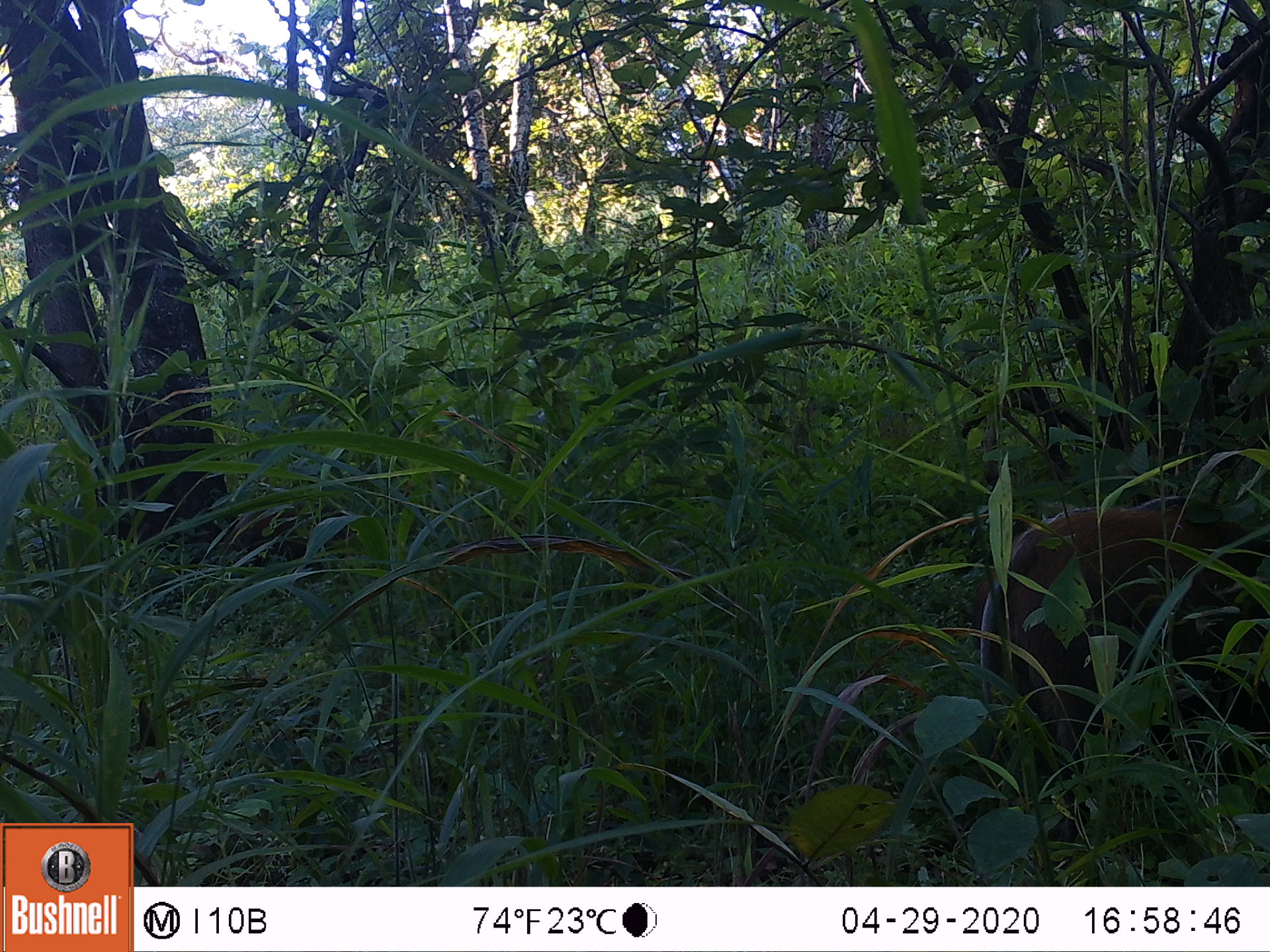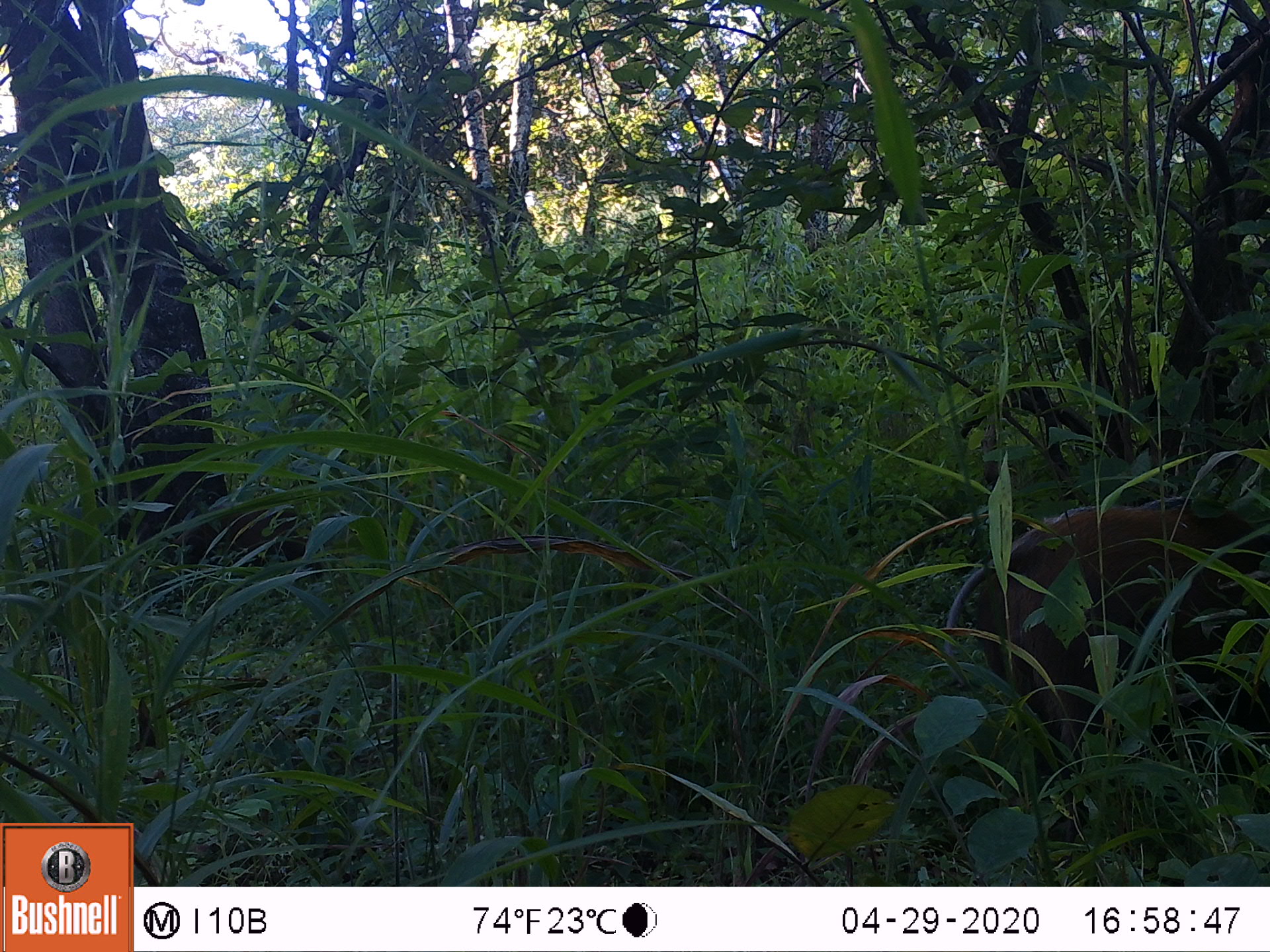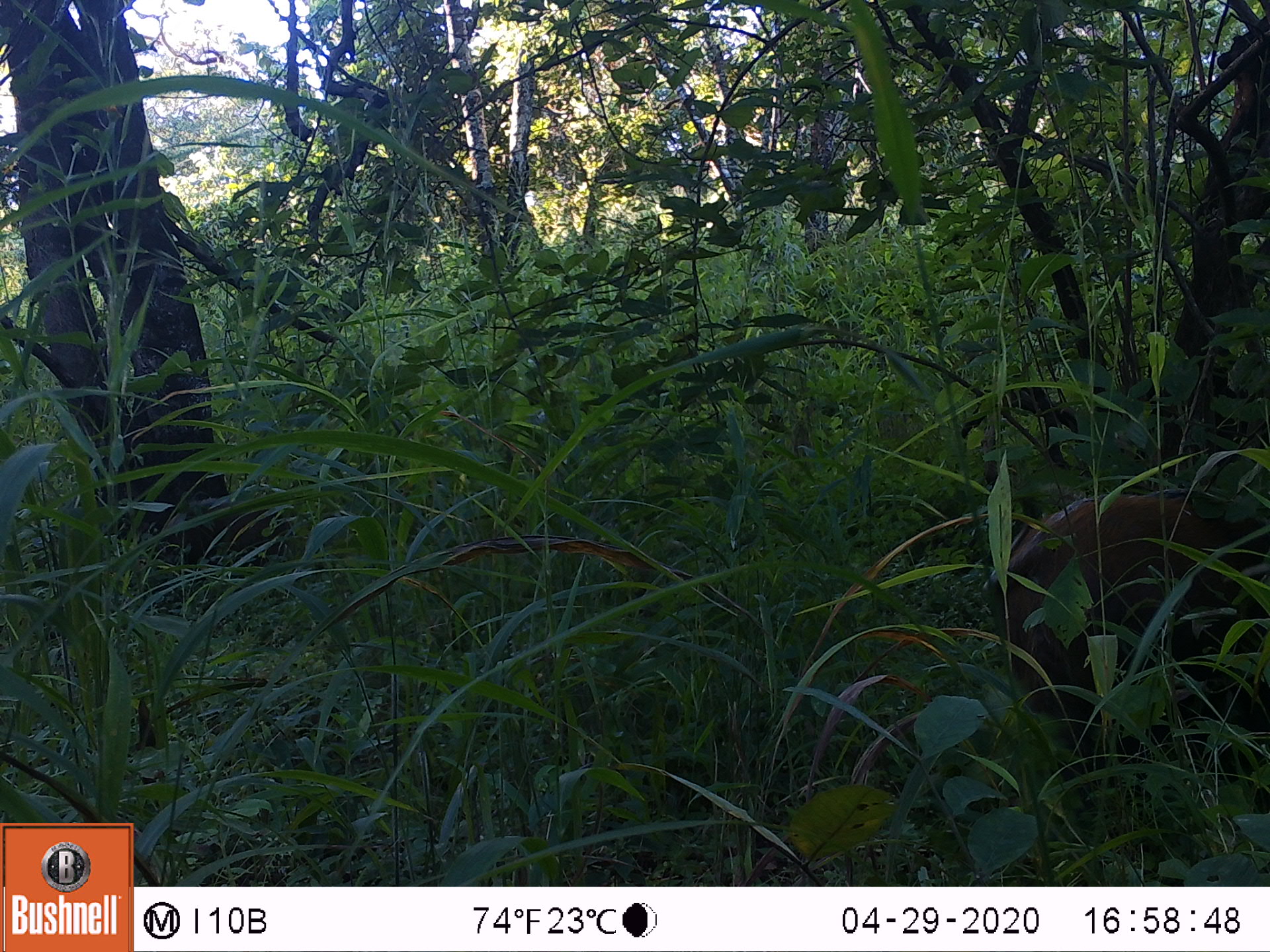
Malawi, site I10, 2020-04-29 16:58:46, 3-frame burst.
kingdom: Animalia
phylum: Chordata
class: Mammalia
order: Artiodactyla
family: Suidae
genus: Potamochoerus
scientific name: Potamochoerus larvatus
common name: bushpig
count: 1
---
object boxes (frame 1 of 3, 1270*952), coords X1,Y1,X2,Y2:
bushpig: 950,490,1261,856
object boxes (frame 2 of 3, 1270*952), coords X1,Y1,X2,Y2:
bushpig: 927,488,1268,853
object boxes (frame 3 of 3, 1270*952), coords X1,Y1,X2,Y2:
bushpig: 976,467,1266,837